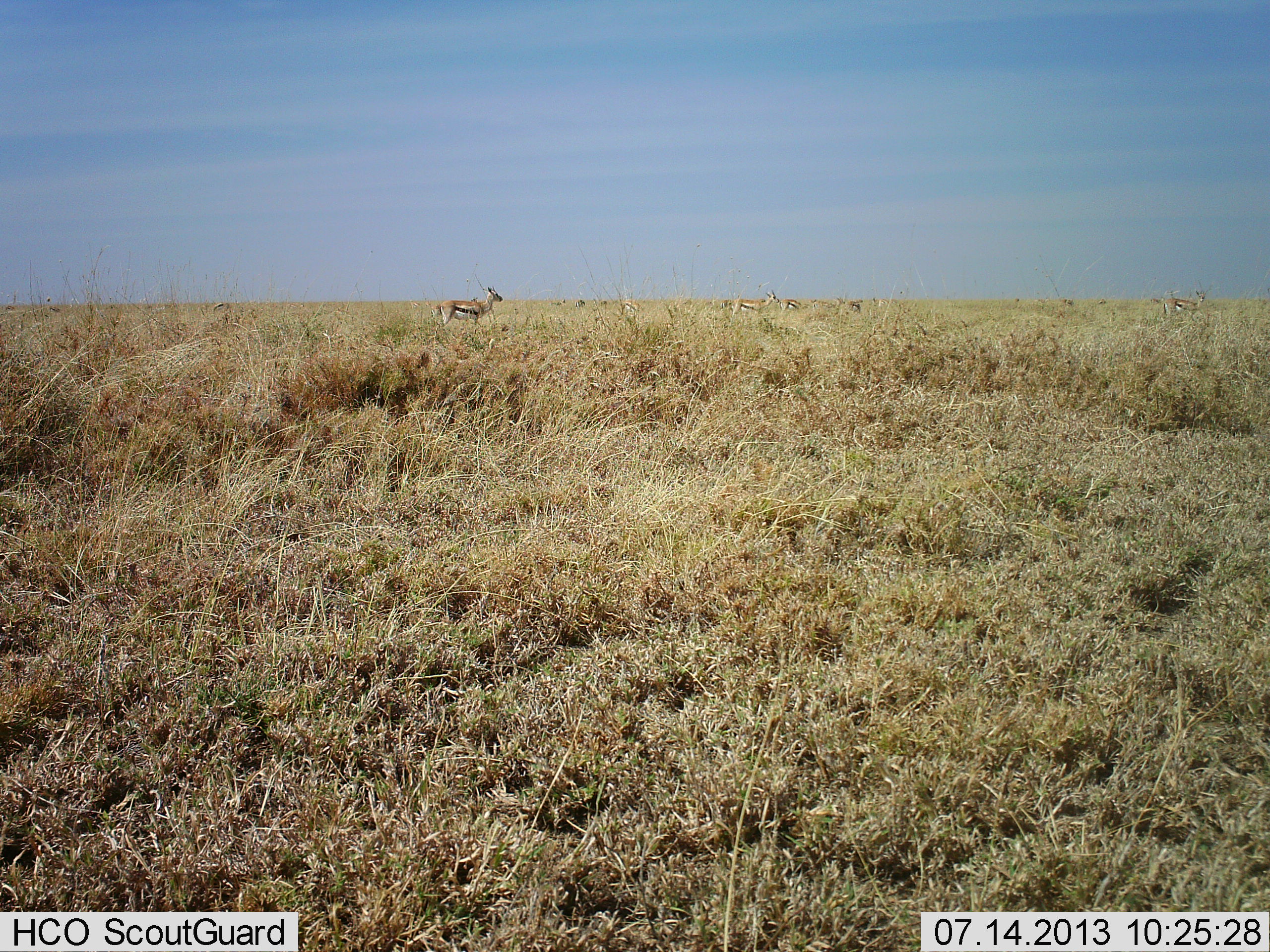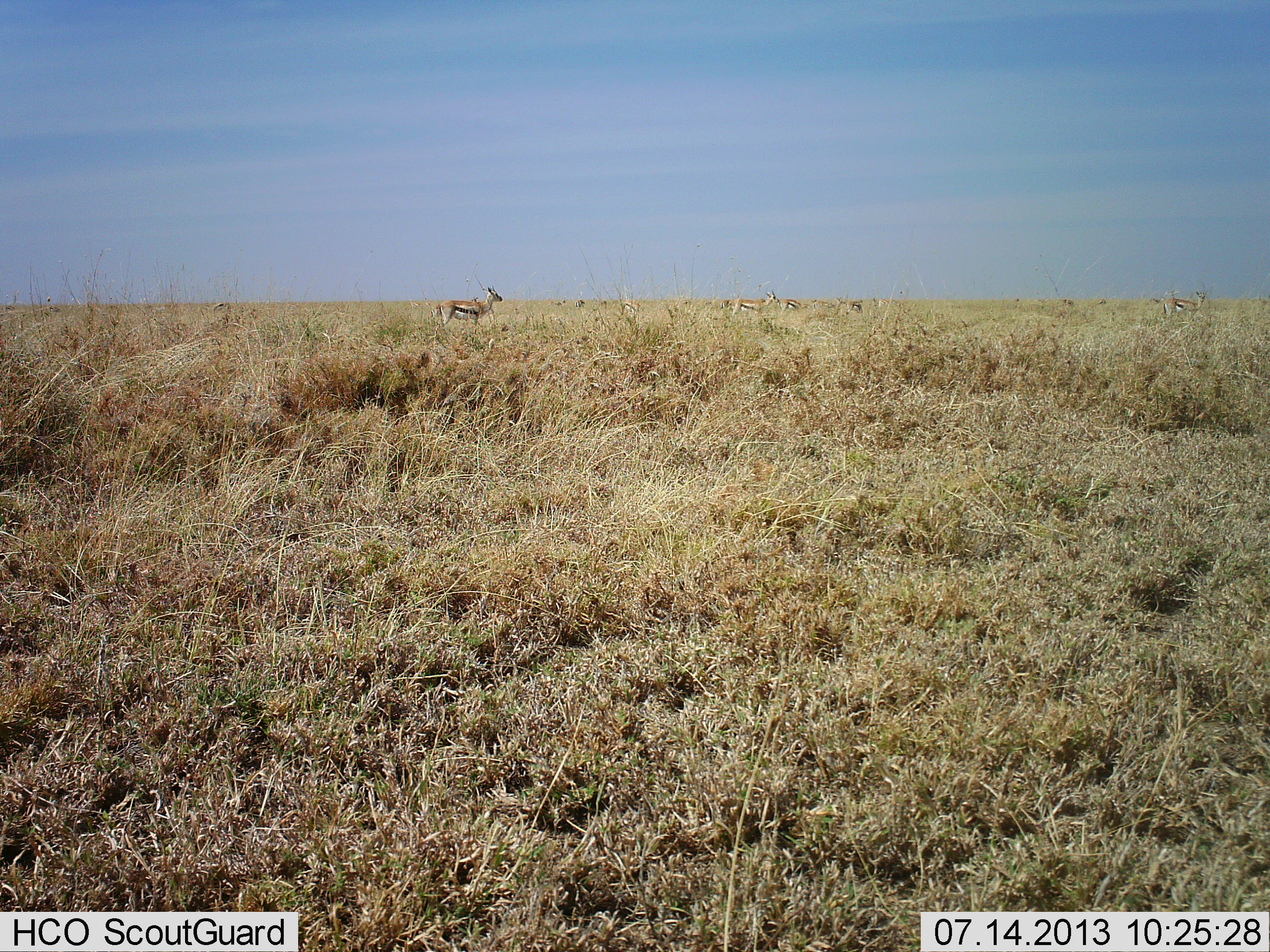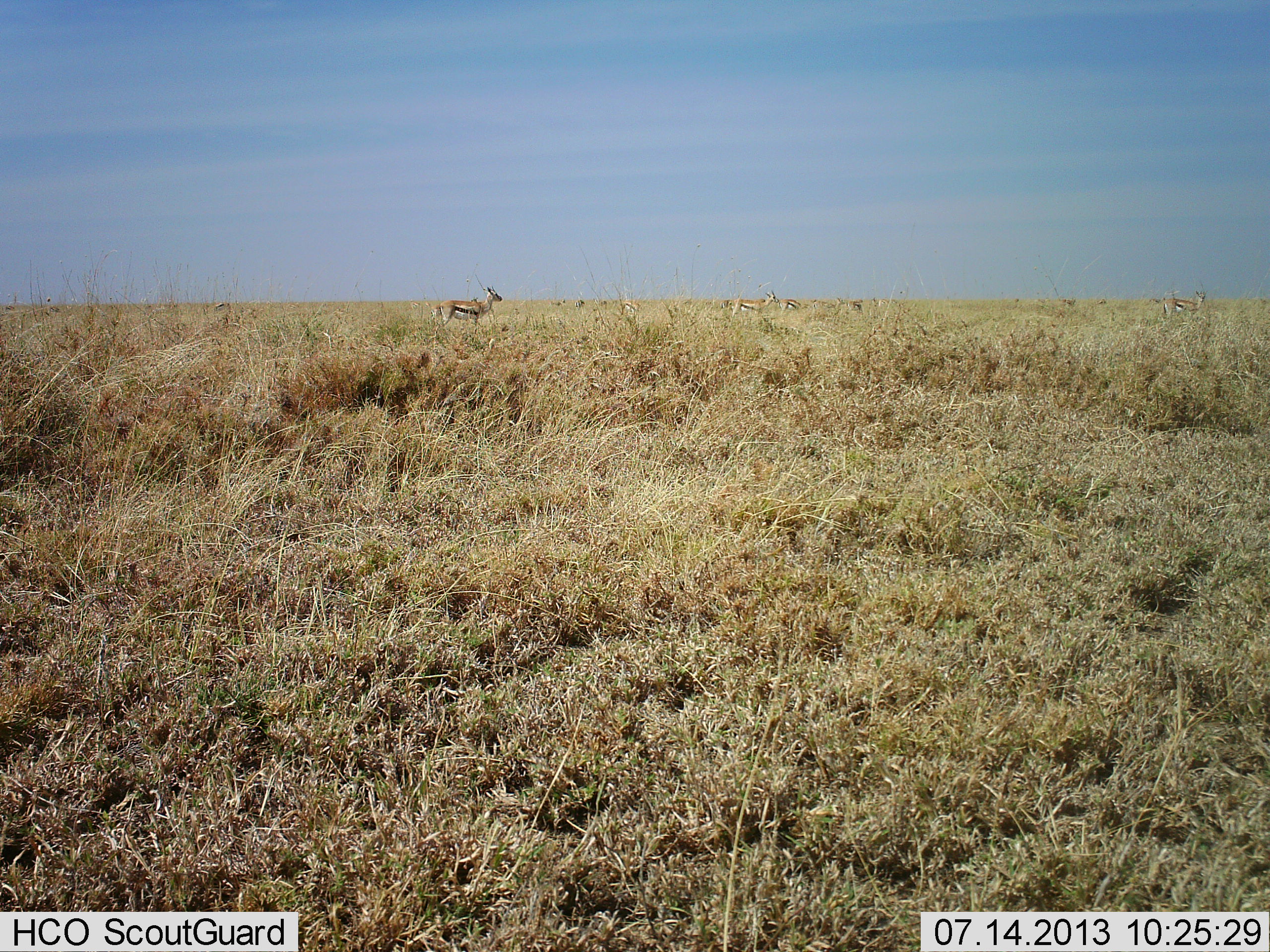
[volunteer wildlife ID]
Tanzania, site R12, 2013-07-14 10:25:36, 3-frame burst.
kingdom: Animalia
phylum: Chordata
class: Mammalia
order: Artiodactyla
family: Bovidae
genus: Eudorcas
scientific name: Eudorcas thomsonii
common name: thomson's gazelle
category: gazellethomsons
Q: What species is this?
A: Gazellethomsons (thomson's gazelle) (Eudorcas thomsonii).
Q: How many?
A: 5.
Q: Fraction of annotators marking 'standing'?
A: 100%.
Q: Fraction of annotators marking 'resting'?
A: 0%.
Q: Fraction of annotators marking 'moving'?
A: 0%.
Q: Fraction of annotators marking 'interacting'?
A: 0%.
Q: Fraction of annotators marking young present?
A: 0%.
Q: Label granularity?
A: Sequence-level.